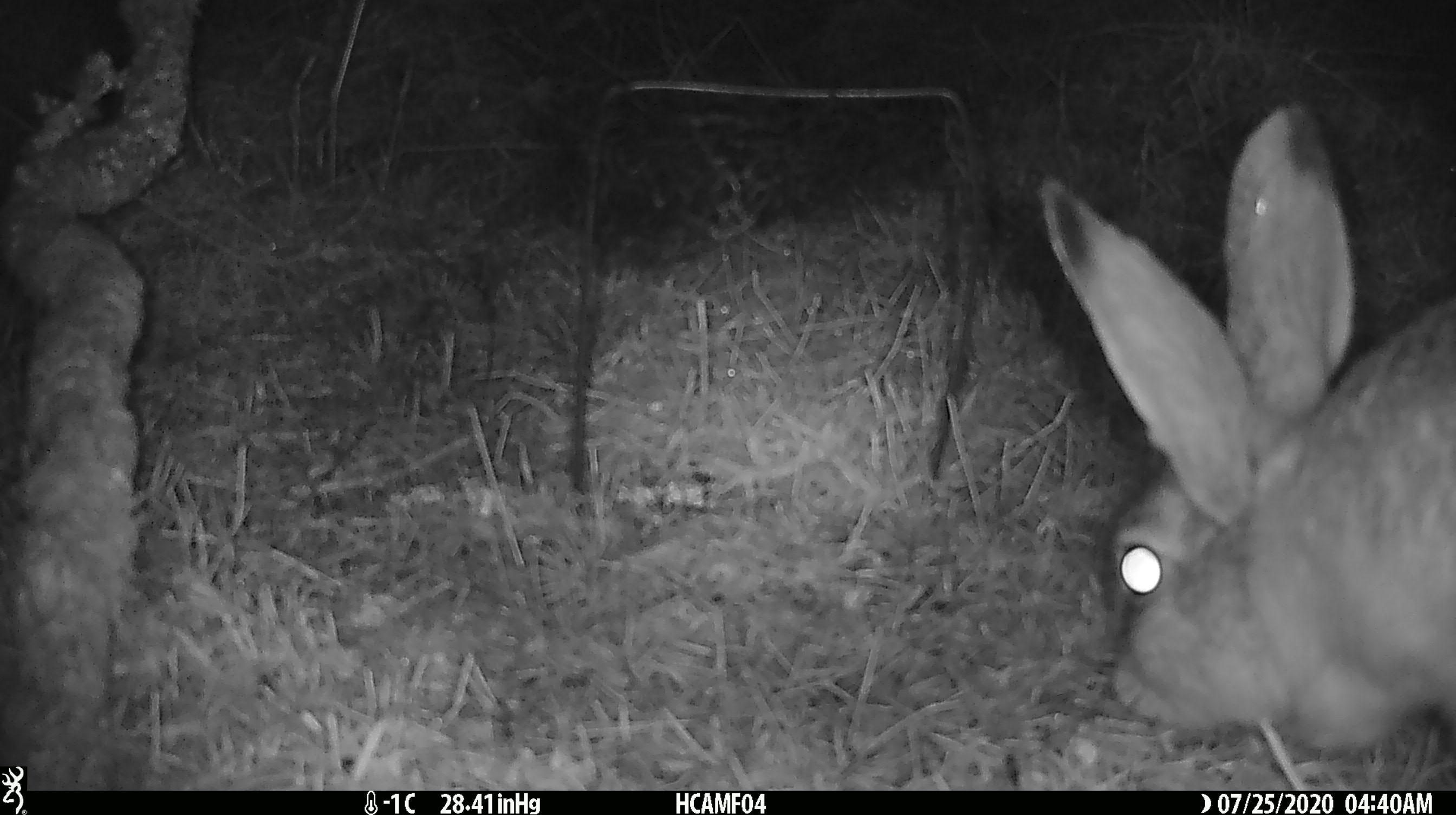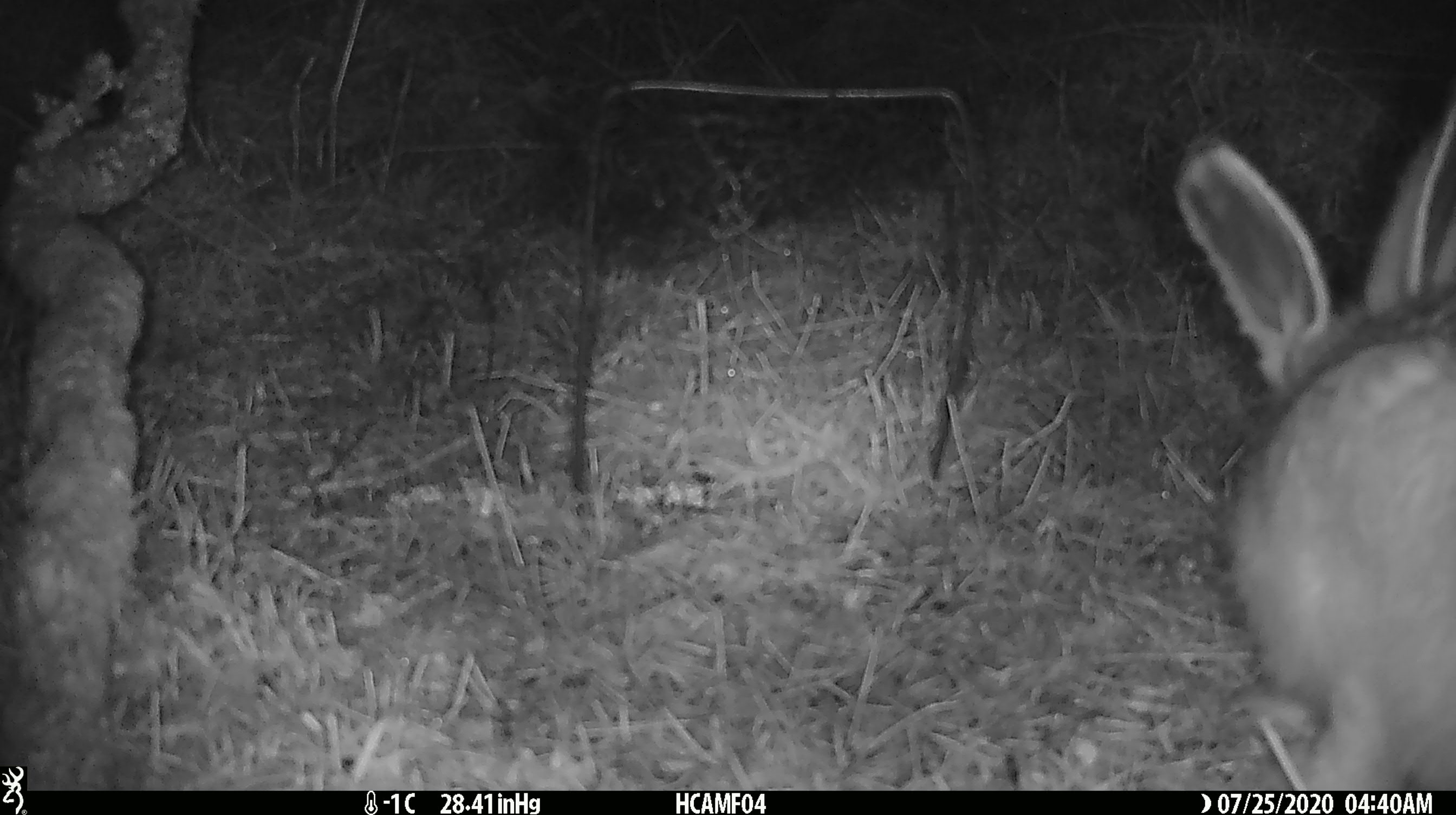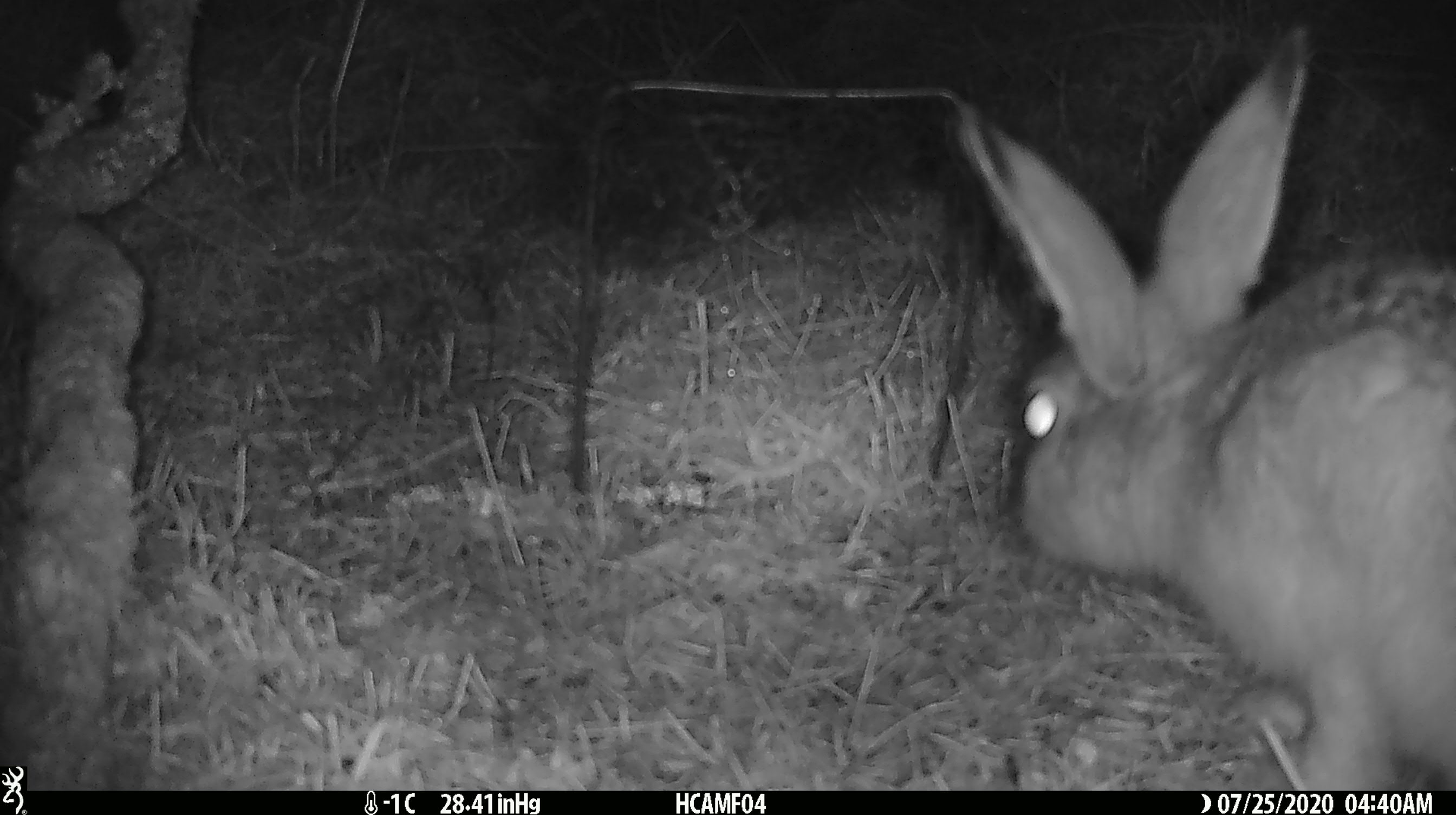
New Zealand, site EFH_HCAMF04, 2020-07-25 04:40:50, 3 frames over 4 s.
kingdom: Animalia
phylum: Chordata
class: Mammalia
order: Lagomorpha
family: Leporidae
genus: Lepus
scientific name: Lepus europaeus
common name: brown hare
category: hare